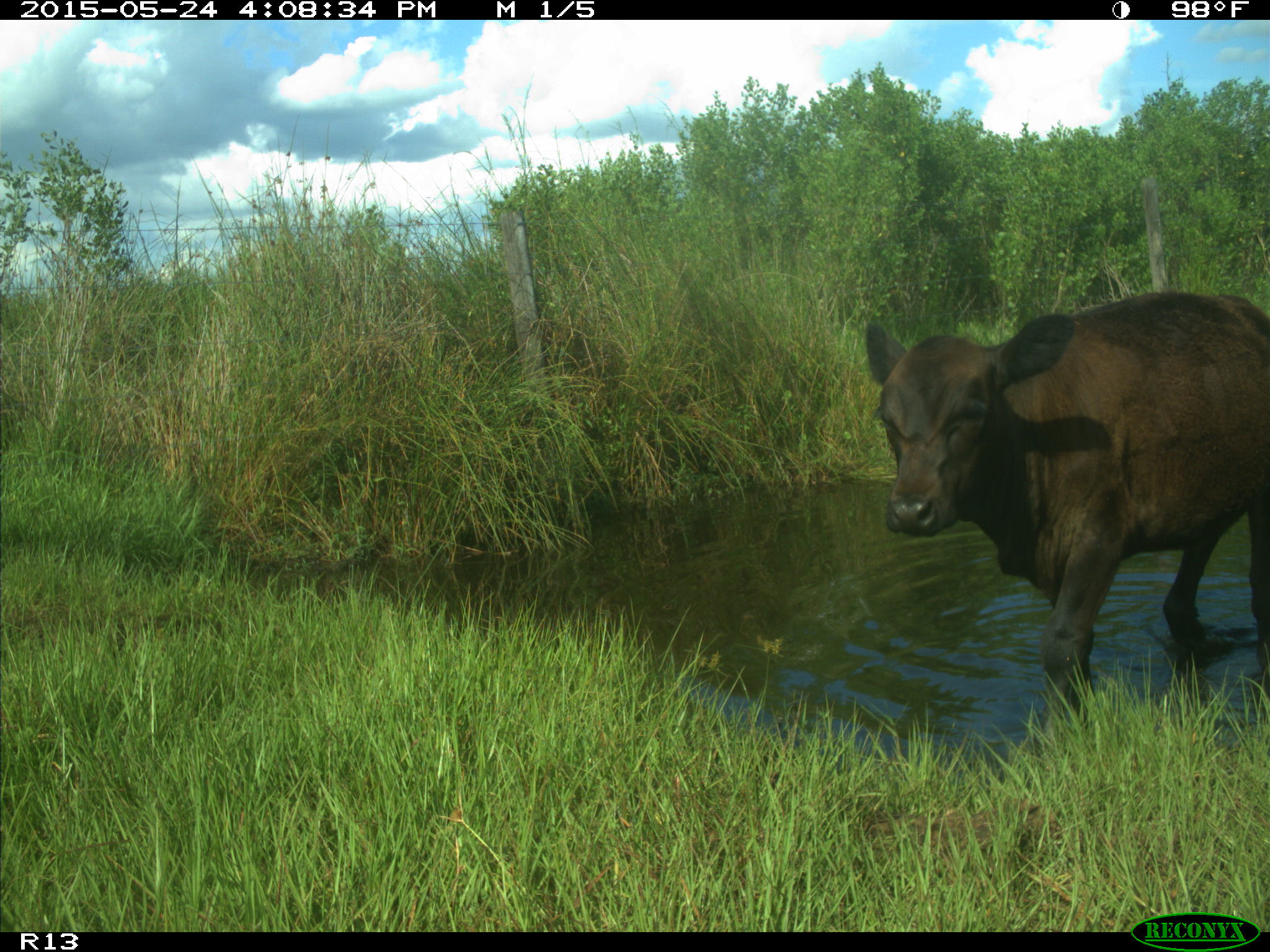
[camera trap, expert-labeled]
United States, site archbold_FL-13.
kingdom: Animalia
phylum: Chordata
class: Mammalia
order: Artiodactyla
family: Bovidae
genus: Bos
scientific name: Bos taurus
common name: domestic cow